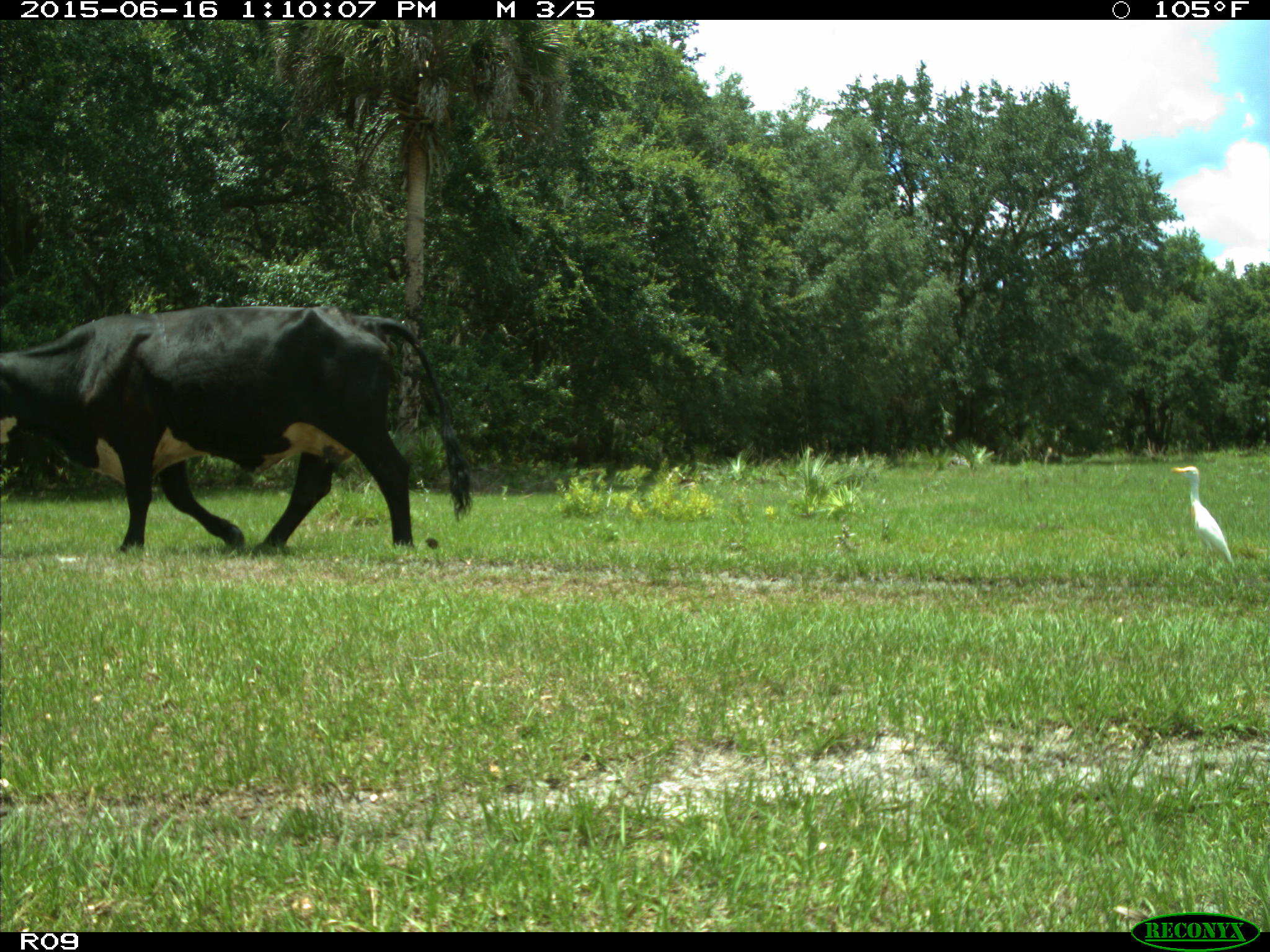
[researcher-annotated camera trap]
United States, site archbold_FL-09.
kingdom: Animalia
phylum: Chordata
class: Mammalia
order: Artiodactyla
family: Bovidae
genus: Bos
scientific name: Bos taurus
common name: domestic cow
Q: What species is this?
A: Bos taurus (domestic cow).